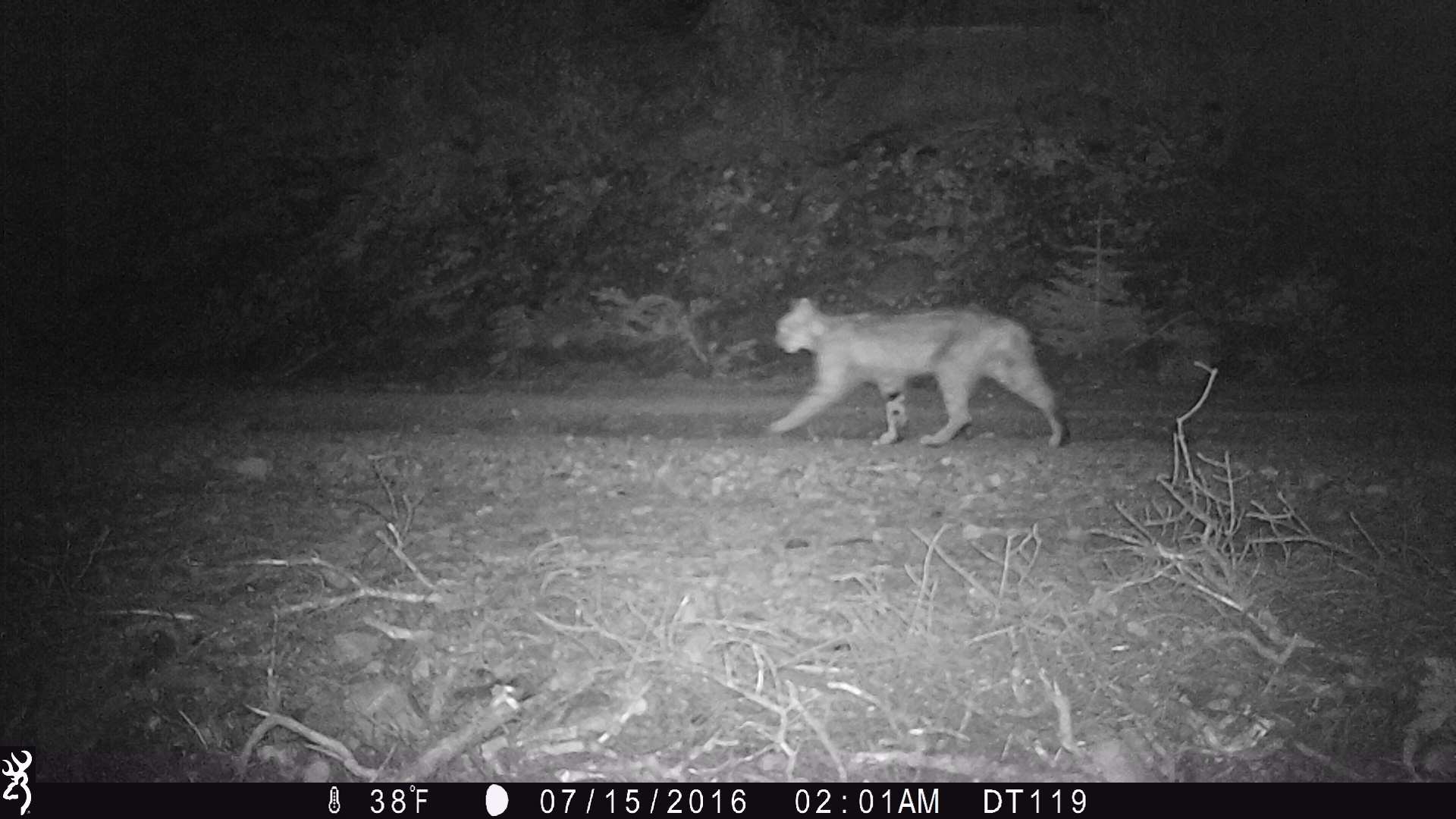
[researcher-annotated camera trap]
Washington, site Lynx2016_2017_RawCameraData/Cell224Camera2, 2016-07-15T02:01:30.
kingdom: Animalia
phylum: Chordata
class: Mammalia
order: Carnivora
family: Felidae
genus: Lynx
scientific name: Lynx rufus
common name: bobcat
Lynx rufus (bobcat). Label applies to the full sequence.